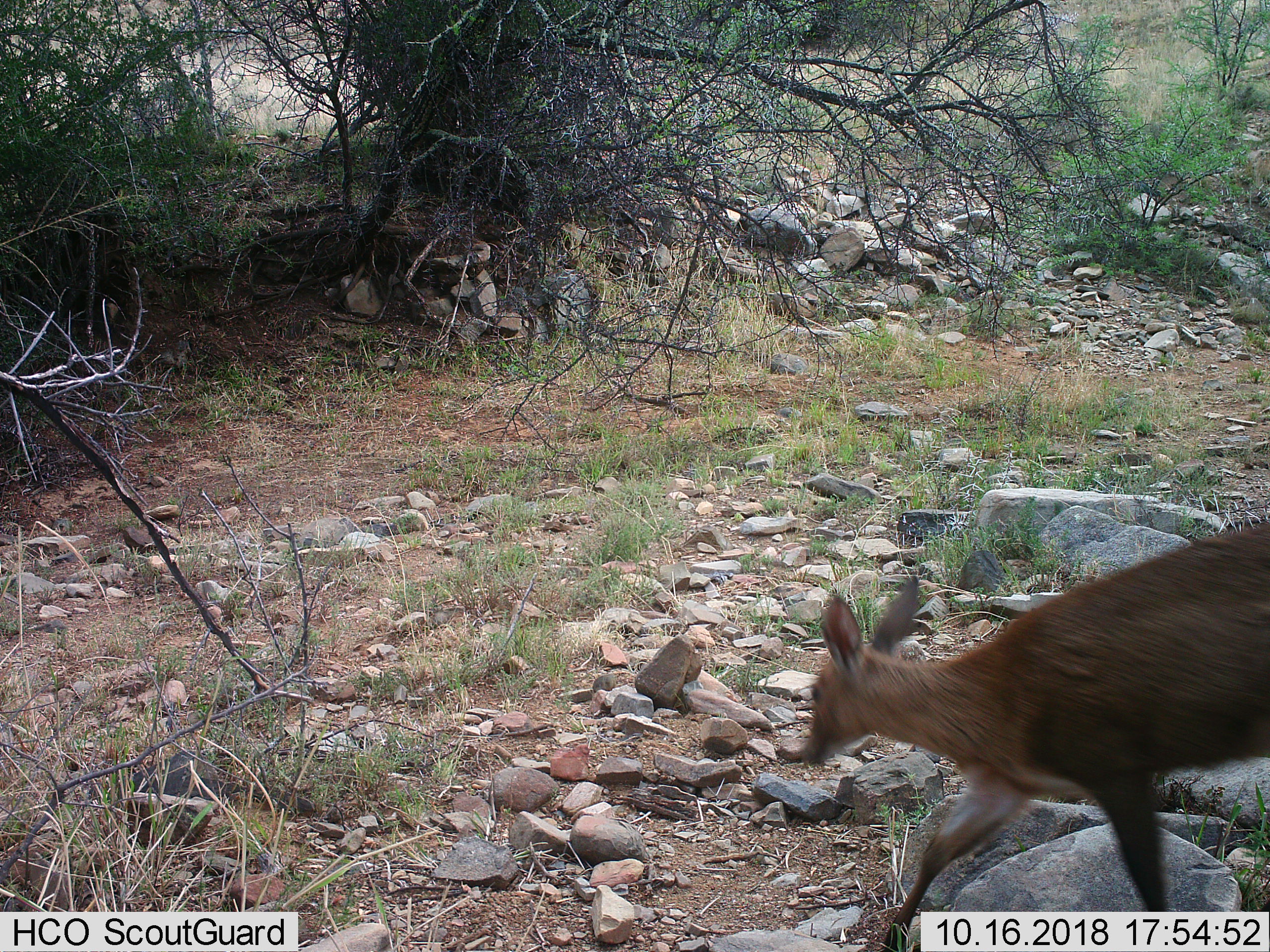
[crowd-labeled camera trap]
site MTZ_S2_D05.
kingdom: Animalia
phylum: Chordata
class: Mammalia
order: Artiodactyla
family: Bovidae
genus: Sylvicapra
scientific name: Sylvicapra grimmia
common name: common duiker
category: duikercommongrey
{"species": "duikercommongrey (common duiker) (Sylvicapra grimmia)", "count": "1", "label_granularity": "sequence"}